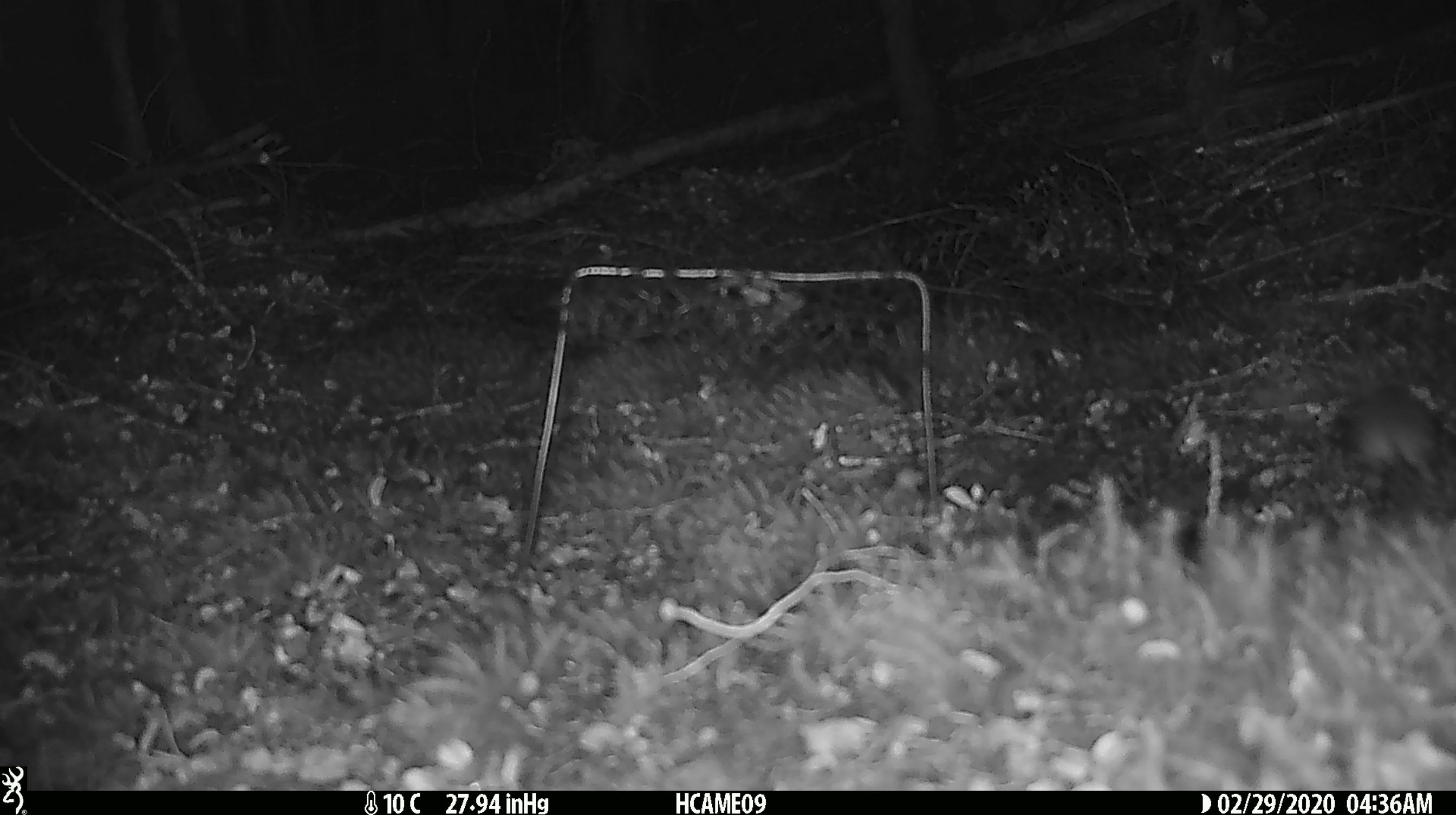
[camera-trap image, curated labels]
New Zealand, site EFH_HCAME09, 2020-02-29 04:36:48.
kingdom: Animalia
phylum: Chordata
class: Mammalia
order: Rodentia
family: Muridae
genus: Mus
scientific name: Mus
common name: mouse